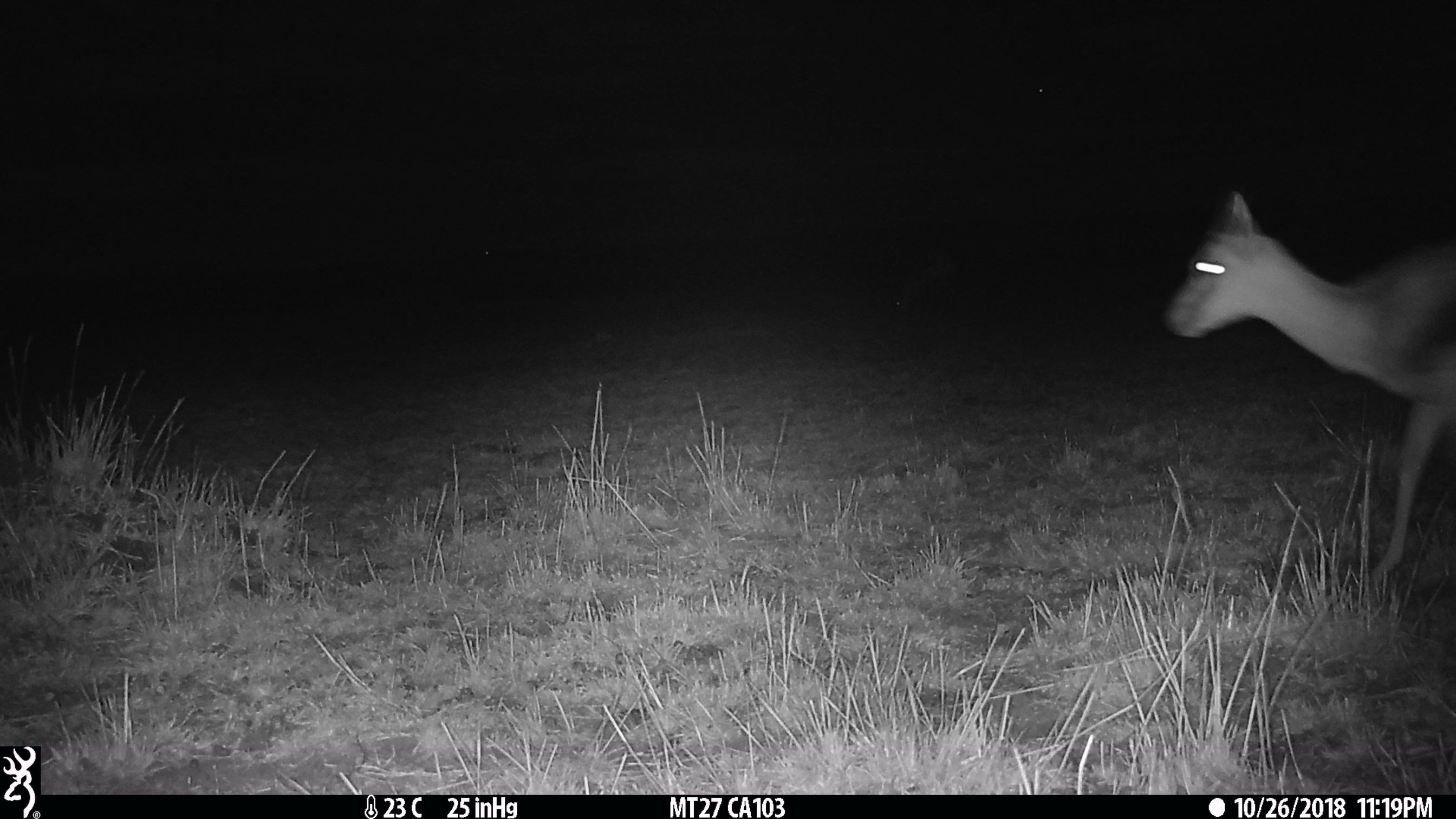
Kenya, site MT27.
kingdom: Animalia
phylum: Chordata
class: Mammalia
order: Artiodactyla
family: Bovidae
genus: Eudorcas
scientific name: Eudorcas thomsonii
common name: thomon's gazelle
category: gazelle thomsons